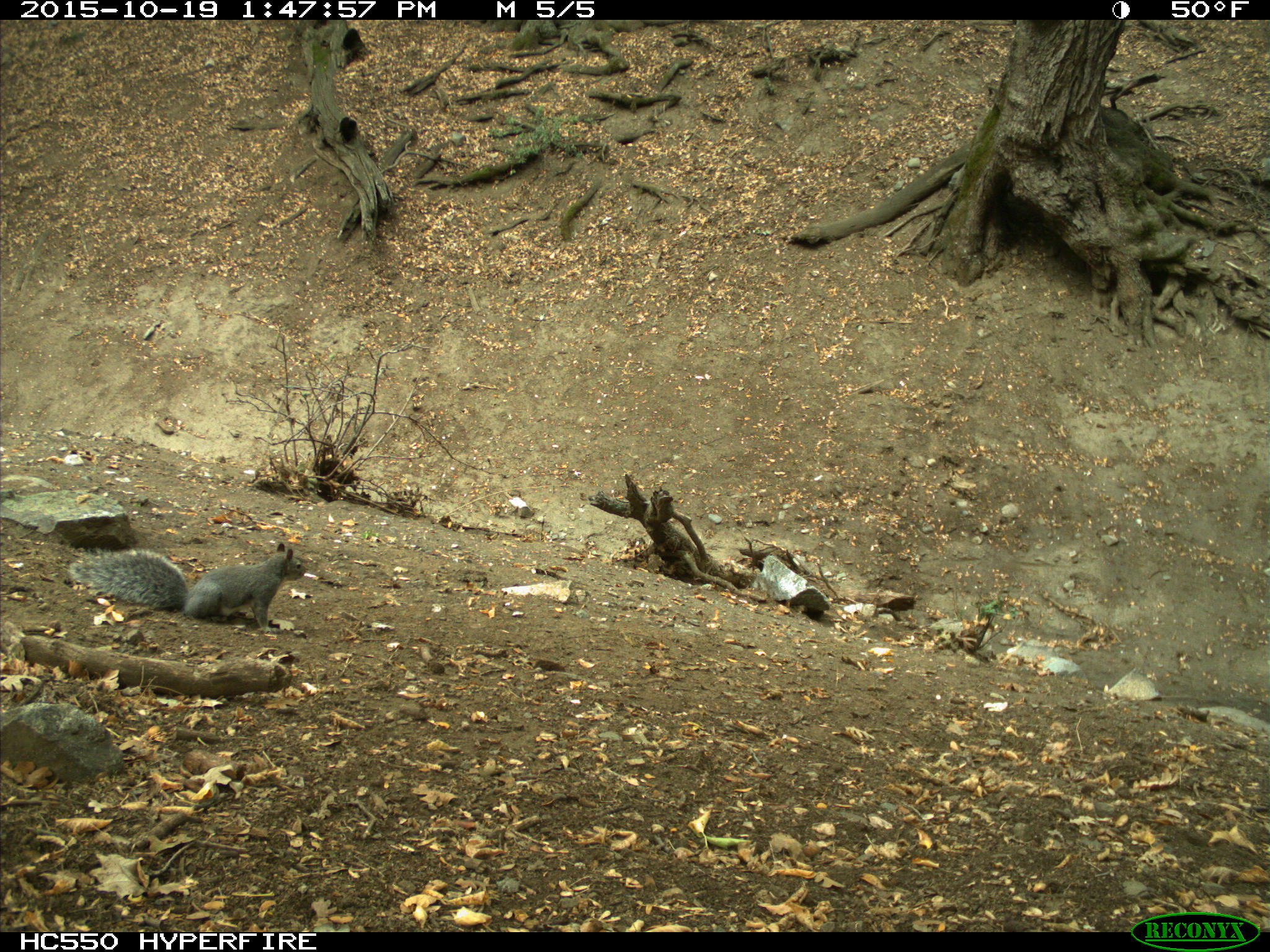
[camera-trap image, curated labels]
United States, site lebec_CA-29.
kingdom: Animalia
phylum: Chordata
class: Mammalia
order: Rodentia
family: Sciuridae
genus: Sciurus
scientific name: Sciurus carolinensis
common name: eastern gray squirrel